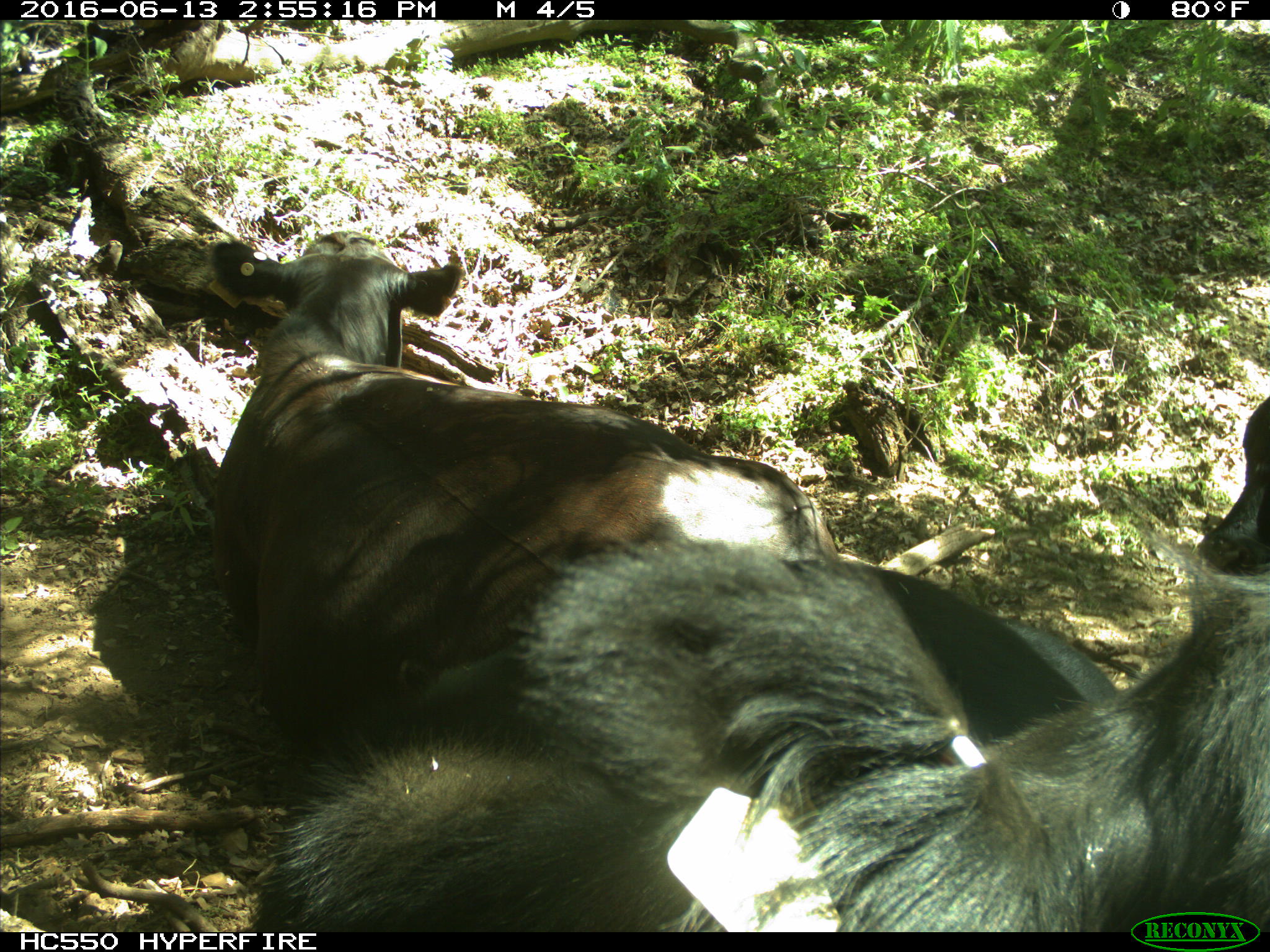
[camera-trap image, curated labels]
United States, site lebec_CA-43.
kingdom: Animalia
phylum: Chordata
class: Mammalia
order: Artiodactyla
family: Bovidae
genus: Bos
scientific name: Bos taurus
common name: domestic cow